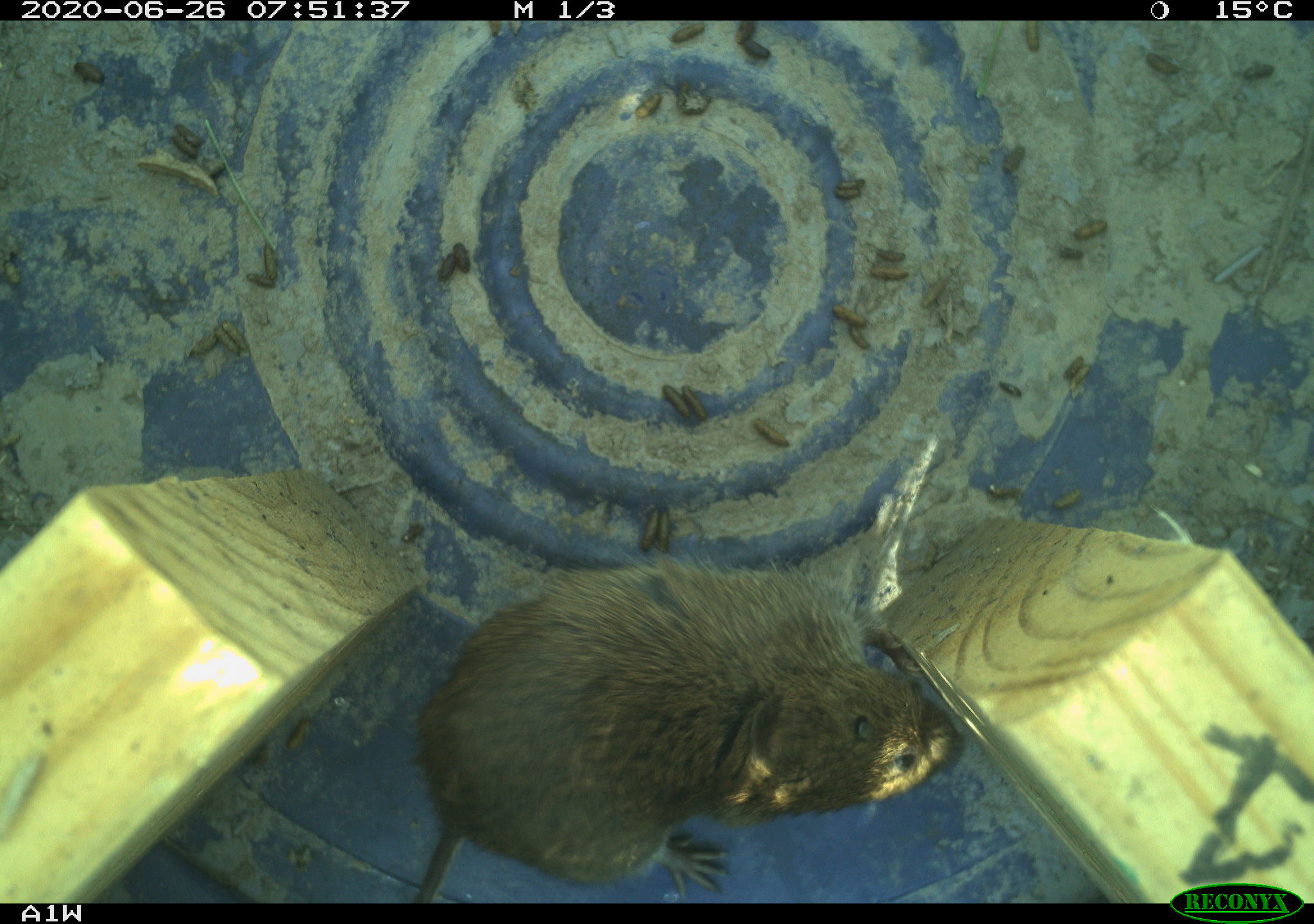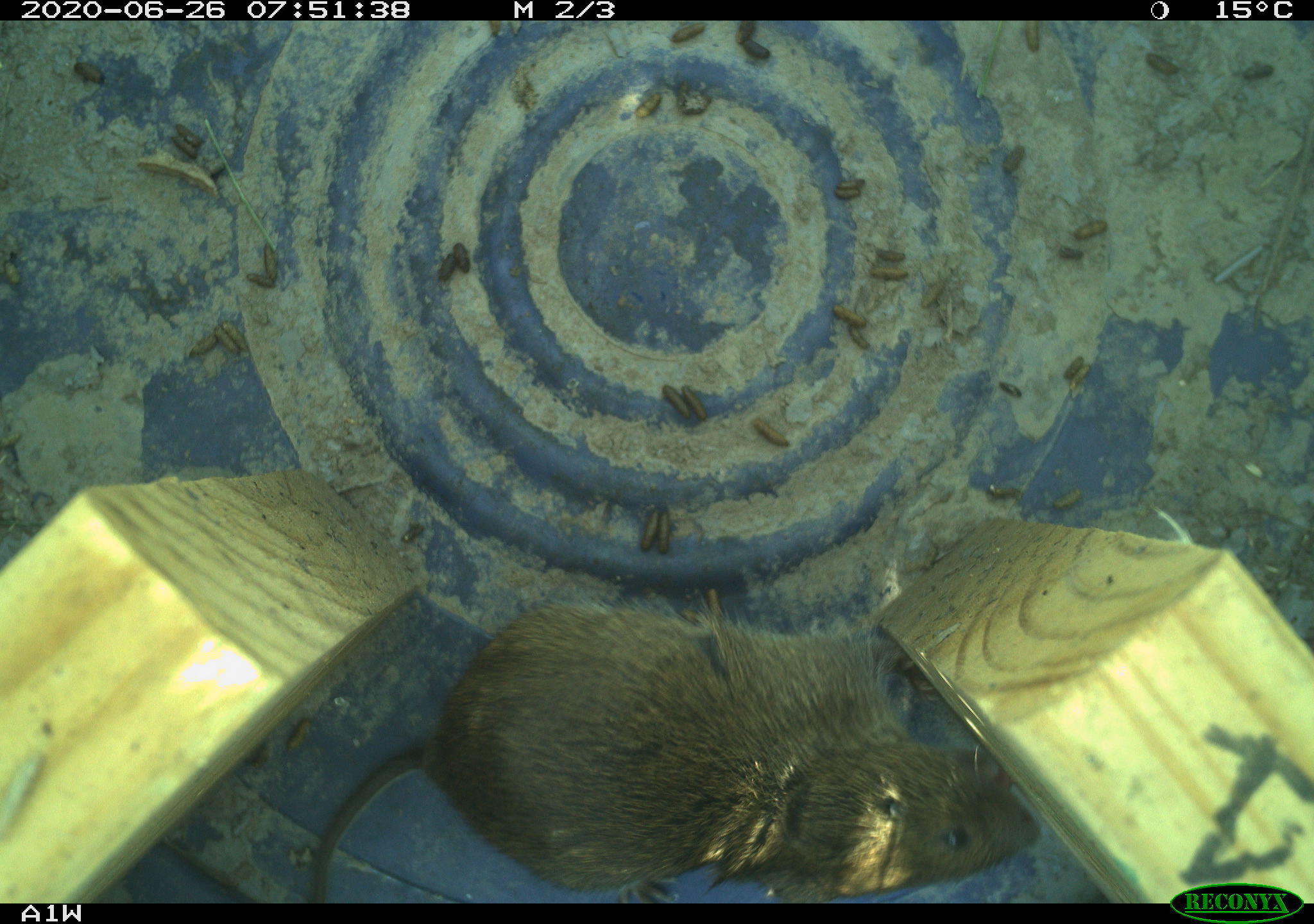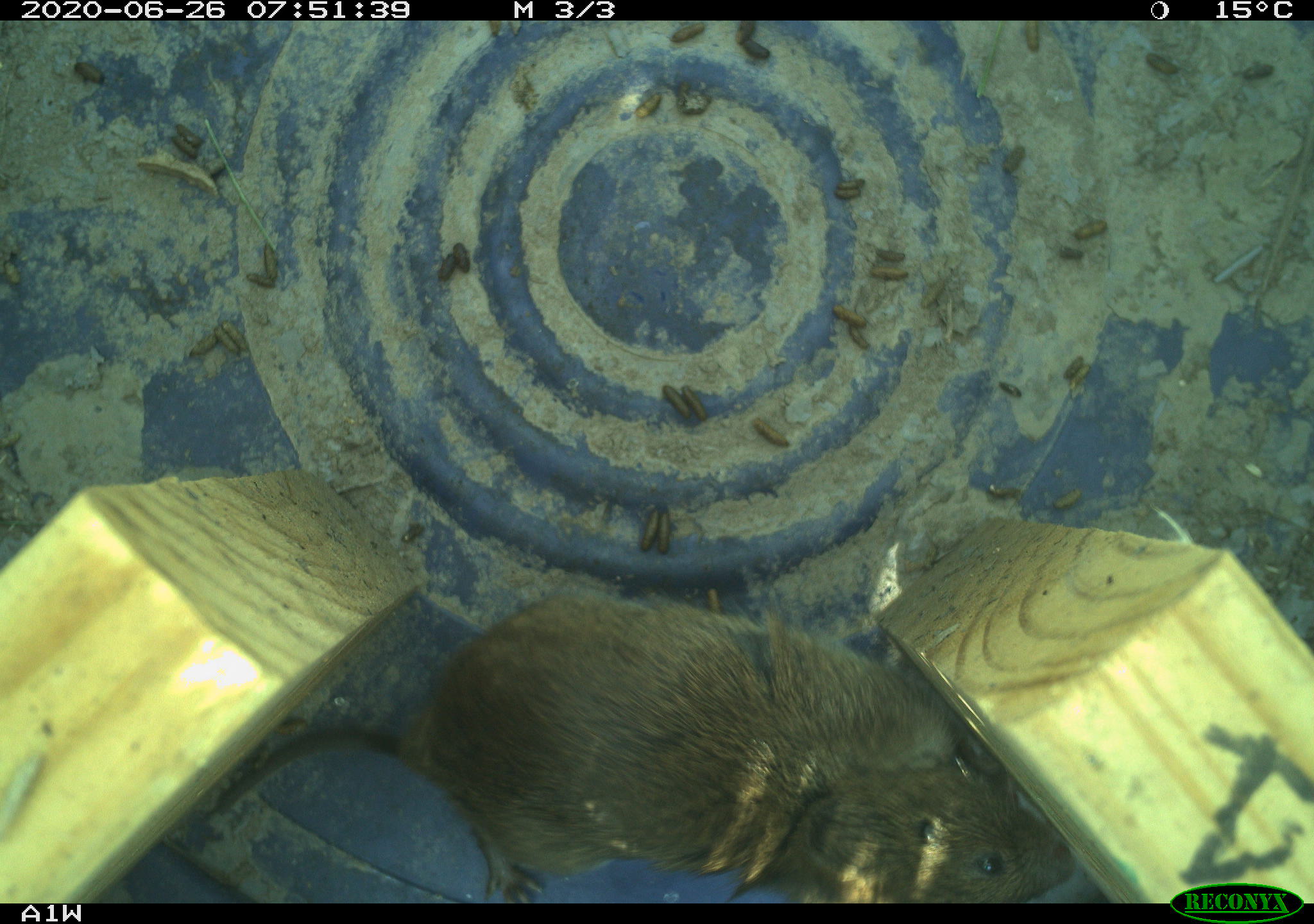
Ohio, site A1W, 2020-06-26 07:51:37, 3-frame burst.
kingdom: Animalia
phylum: Chordata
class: Mammalia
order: Rodentia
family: Cricetidae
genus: Microtus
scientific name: Microtus pennsylvanicus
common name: meadow vole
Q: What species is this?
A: Meadow vole (Microtus pennsylvanicus).